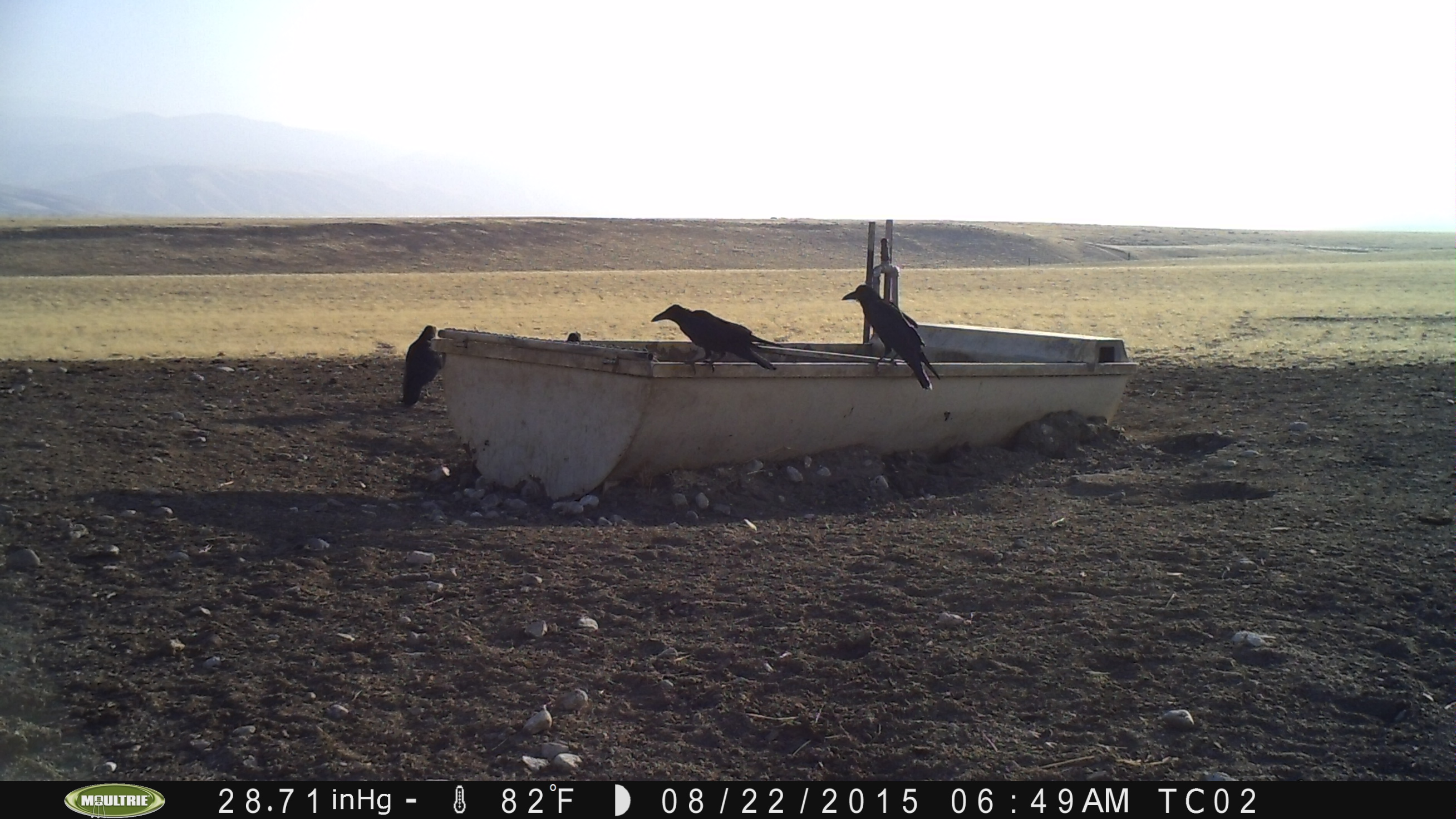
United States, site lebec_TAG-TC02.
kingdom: Animalia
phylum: Chordata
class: Aves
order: Passeriformes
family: Corvidae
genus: Corvus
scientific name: Corvus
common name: crows and ravens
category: unidentified corvus